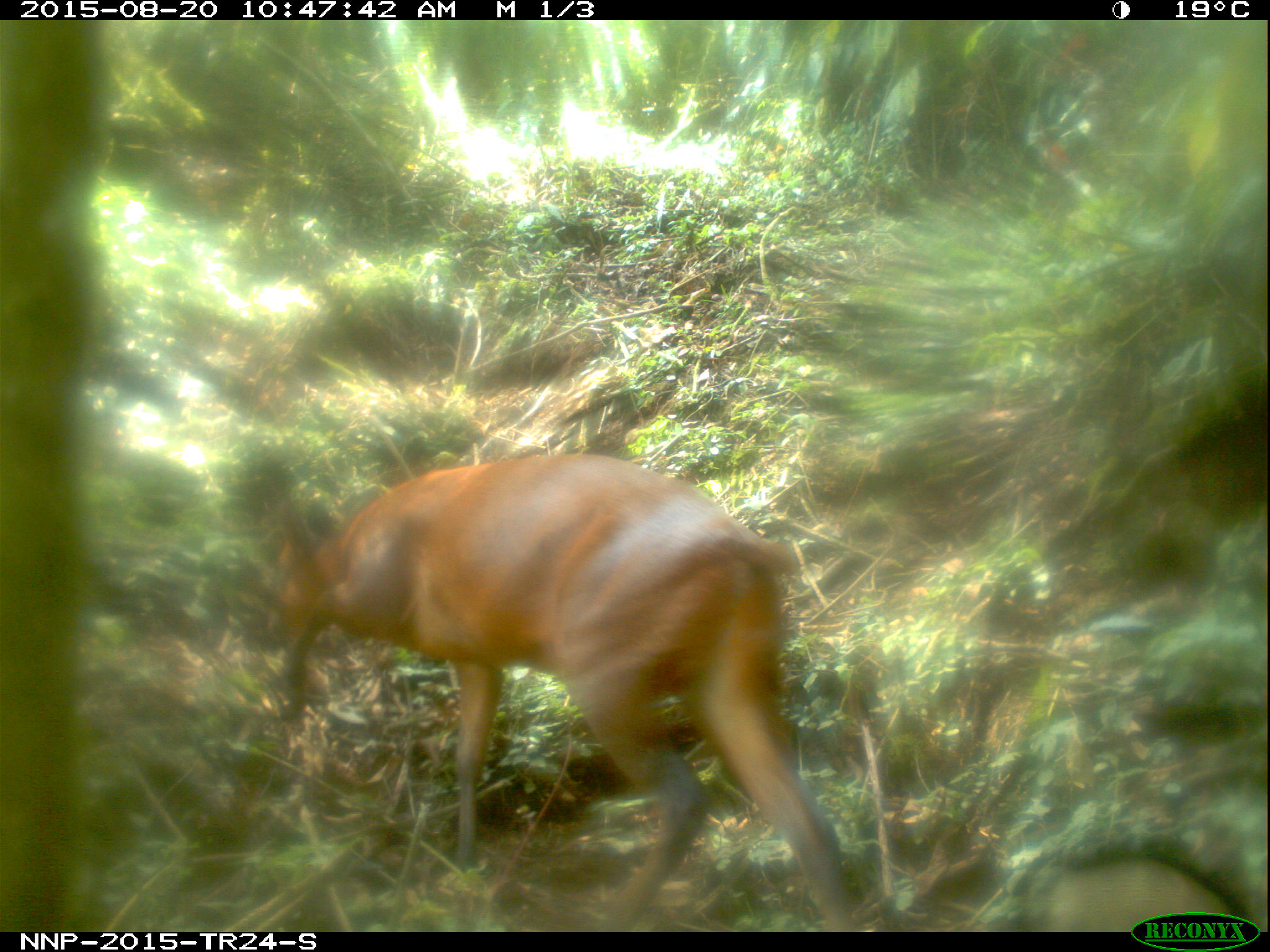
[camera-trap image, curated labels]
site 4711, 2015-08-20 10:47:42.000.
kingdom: Animalia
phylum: Chordata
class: Mammalia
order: Artiodactyla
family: Bovidae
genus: Cephalophus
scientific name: Cephalophus nigrifrons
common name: black-fronted duiker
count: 1